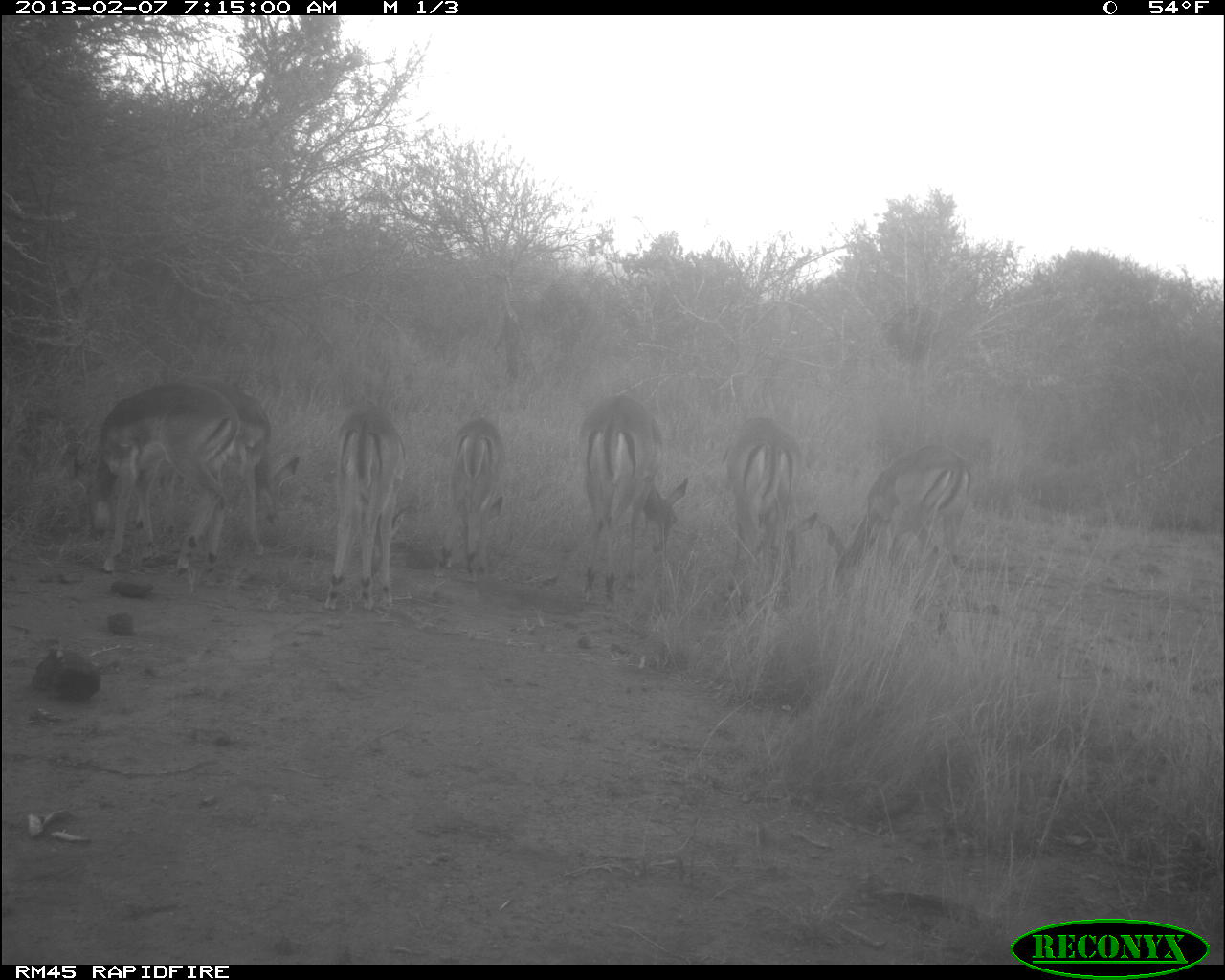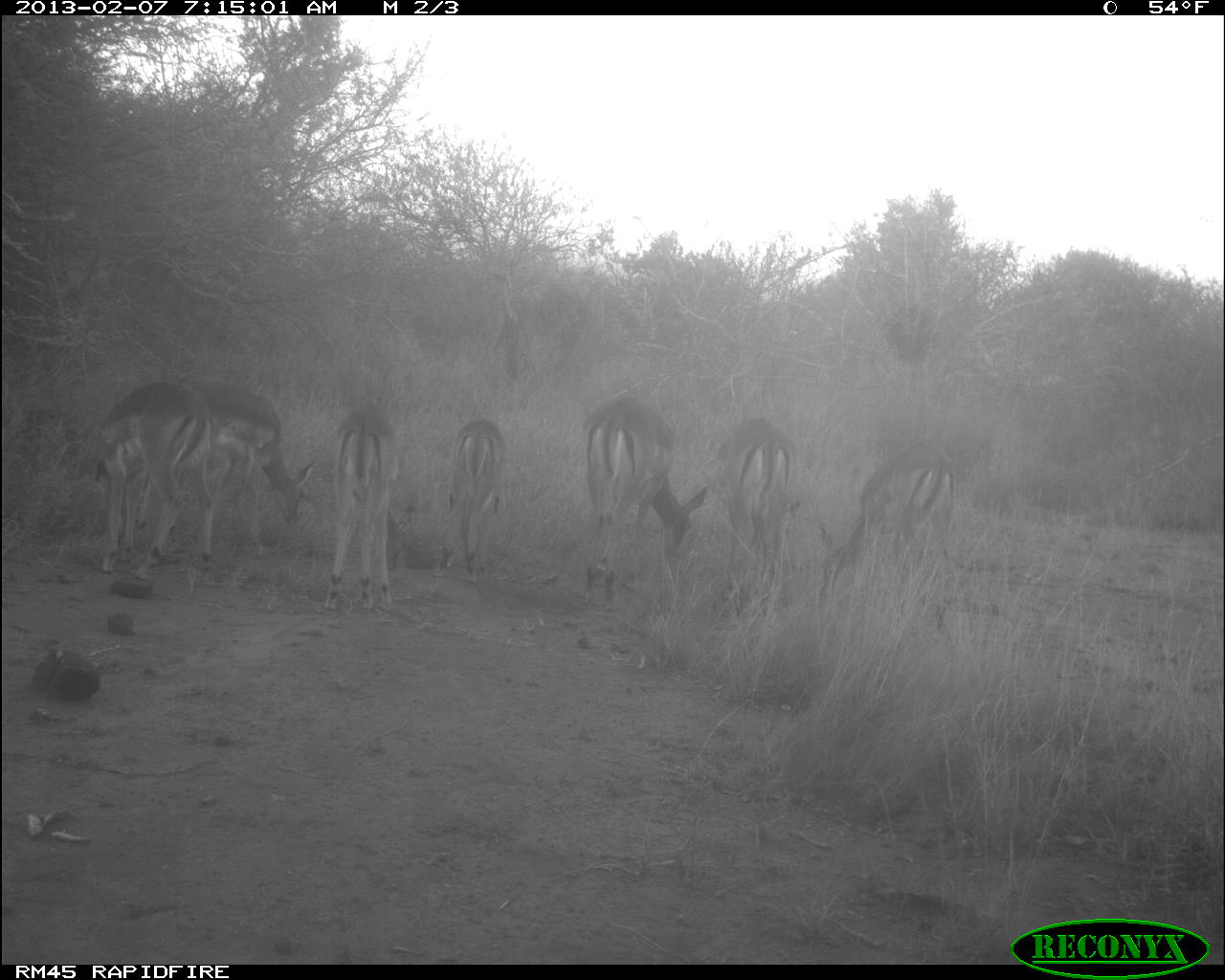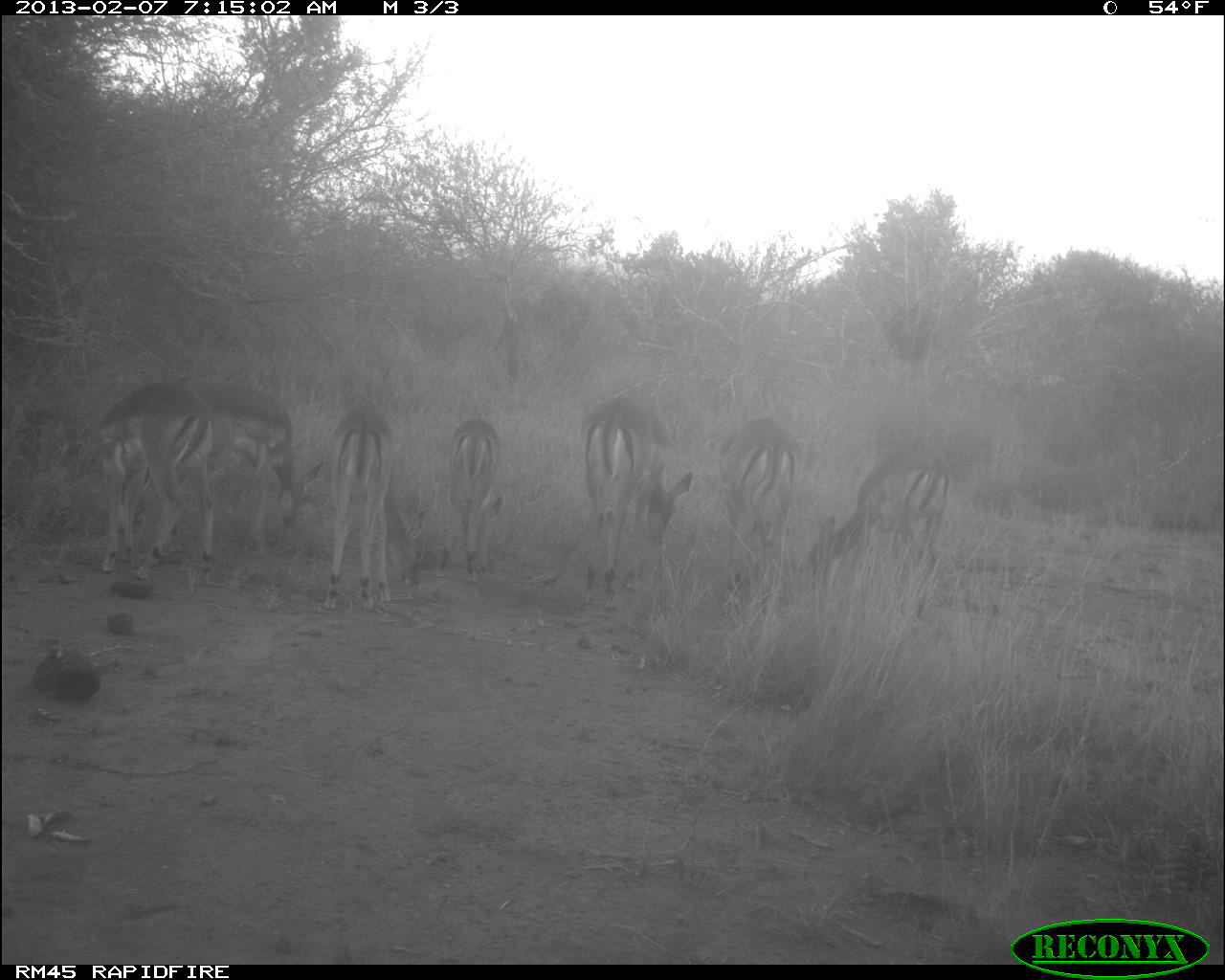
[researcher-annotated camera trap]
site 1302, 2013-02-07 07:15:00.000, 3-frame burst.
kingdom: Animalia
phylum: Chordata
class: Mammalia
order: Artiodactyla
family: Bovidae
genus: Aepyceros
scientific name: Aepyceros melampus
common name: impala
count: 7